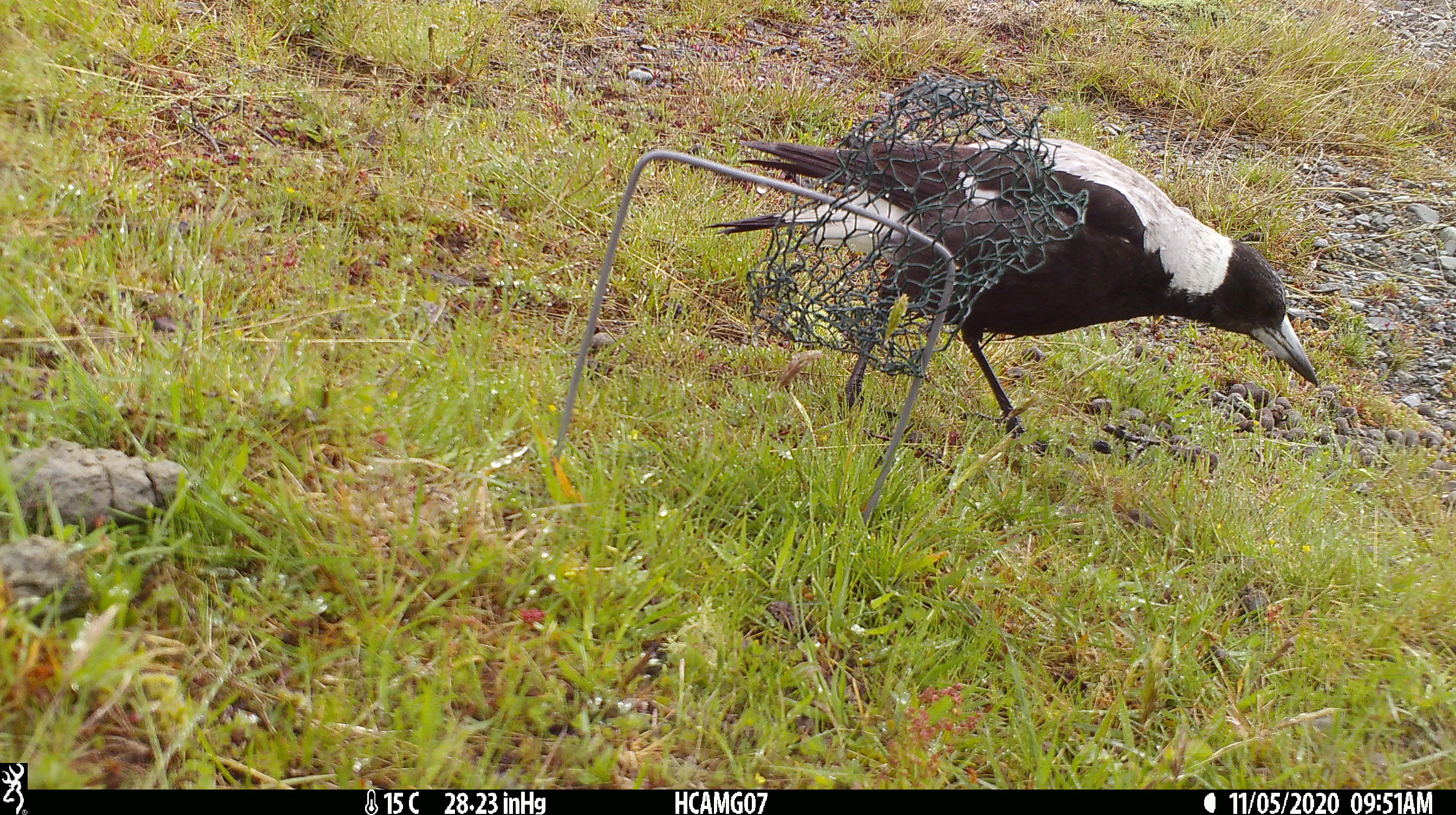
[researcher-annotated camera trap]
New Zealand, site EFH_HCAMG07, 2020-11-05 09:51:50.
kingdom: Animalia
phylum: Chordata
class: Aves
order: Passeriformes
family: Artamidae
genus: Gymnorhina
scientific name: Gymnorhina tibicen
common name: australian magpie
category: magpie